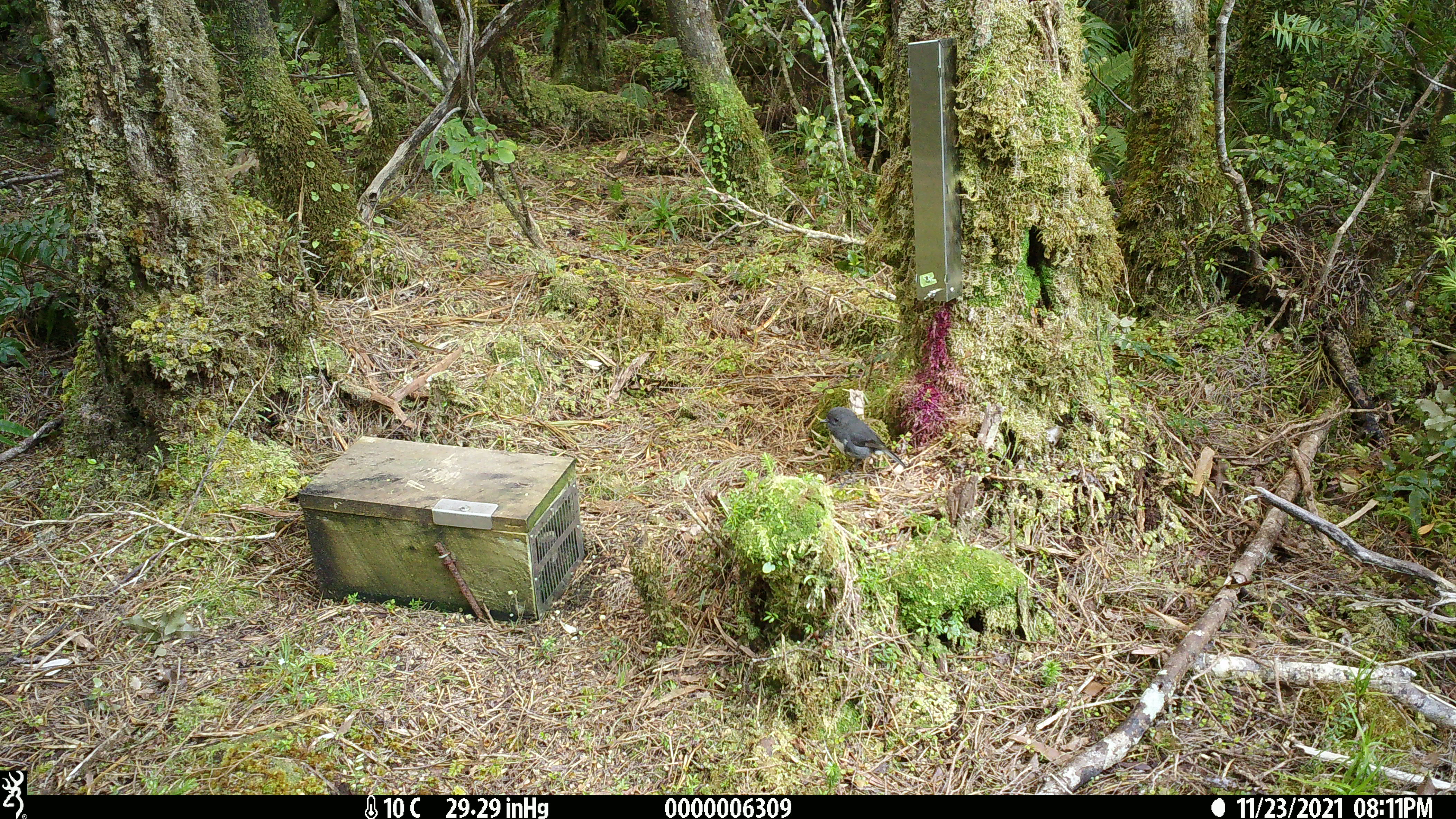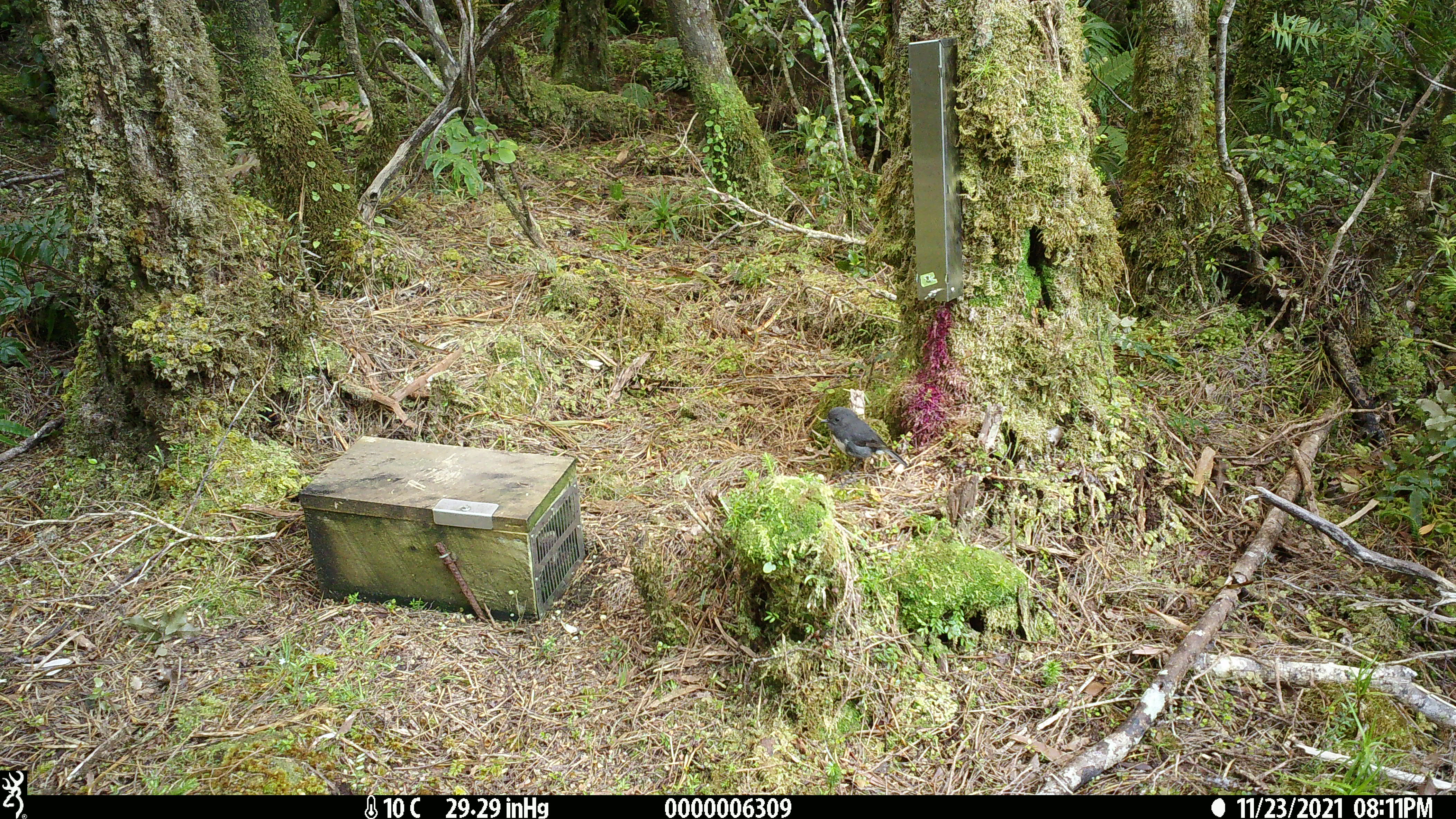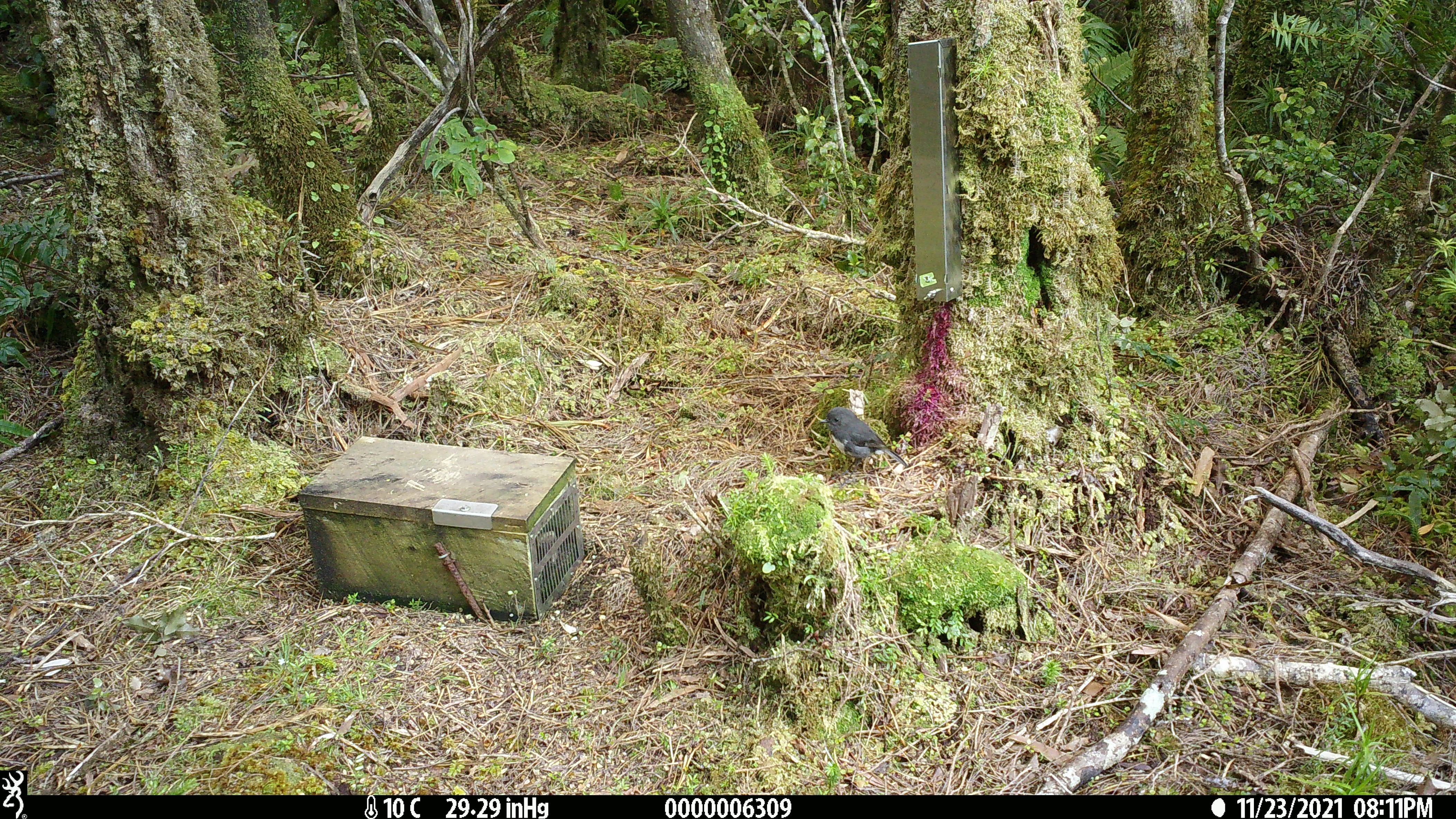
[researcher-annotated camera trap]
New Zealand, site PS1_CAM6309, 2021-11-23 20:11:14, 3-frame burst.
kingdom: Animalia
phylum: Chordata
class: Aves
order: Passeriformes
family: Petroicidae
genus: Petroica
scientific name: Petroica australis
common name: new zealand robin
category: robin